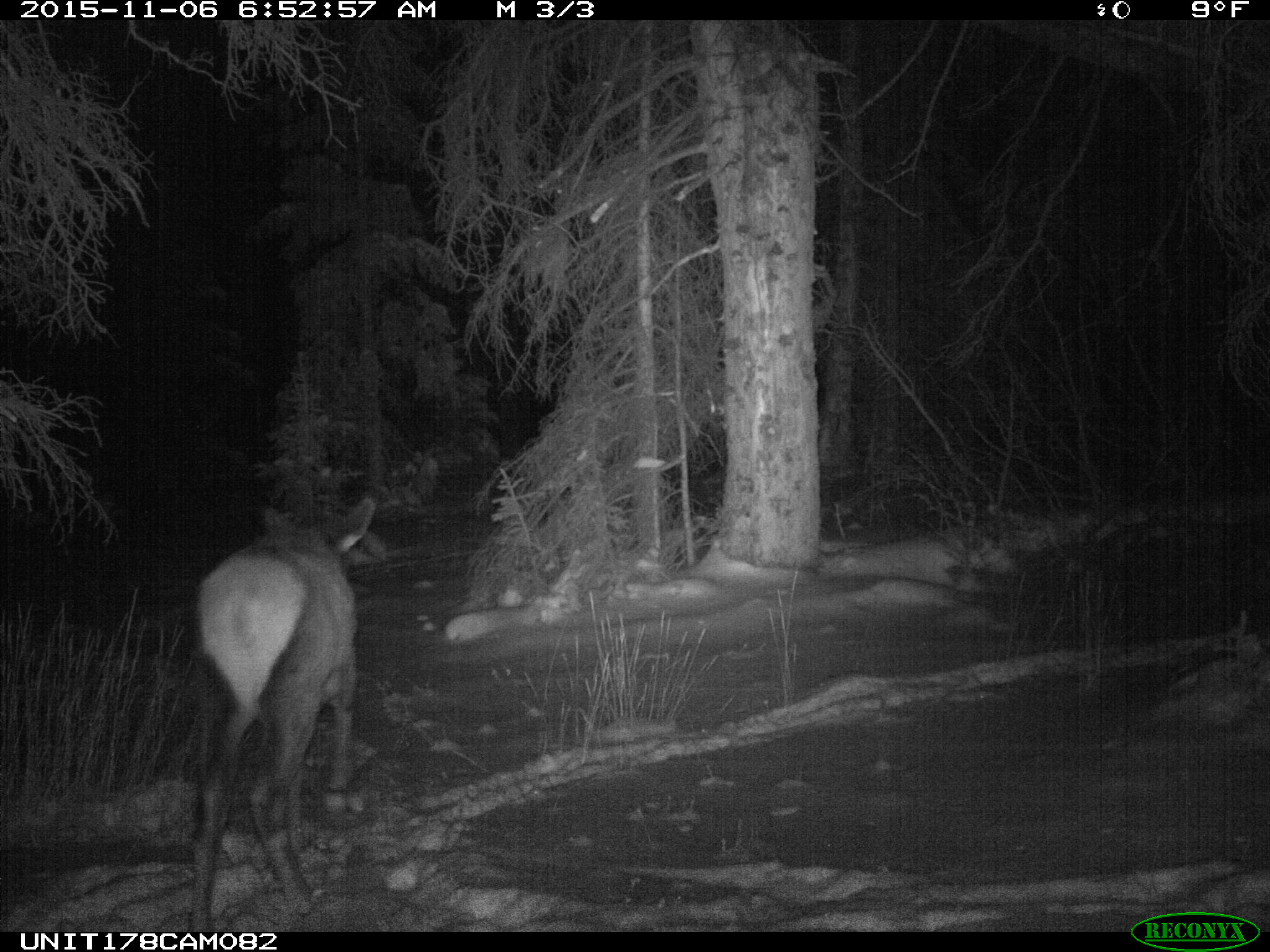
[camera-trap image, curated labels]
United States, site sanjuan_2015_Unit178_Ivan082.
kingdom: Animalia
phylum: Chordata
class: Mammalia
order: Artiodactyla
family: Cervidae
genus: Cervus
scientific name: Cervus elaphus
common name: red deer